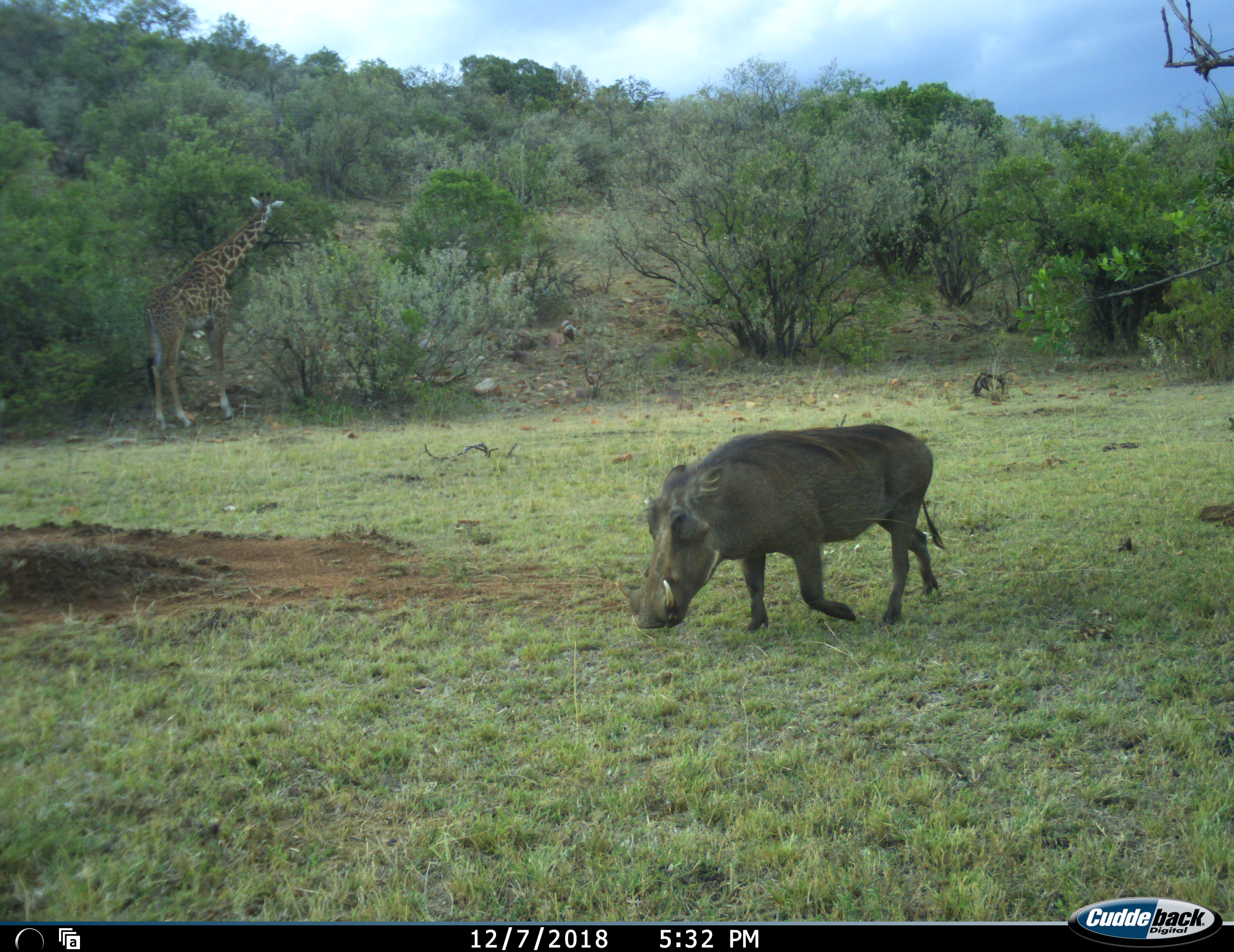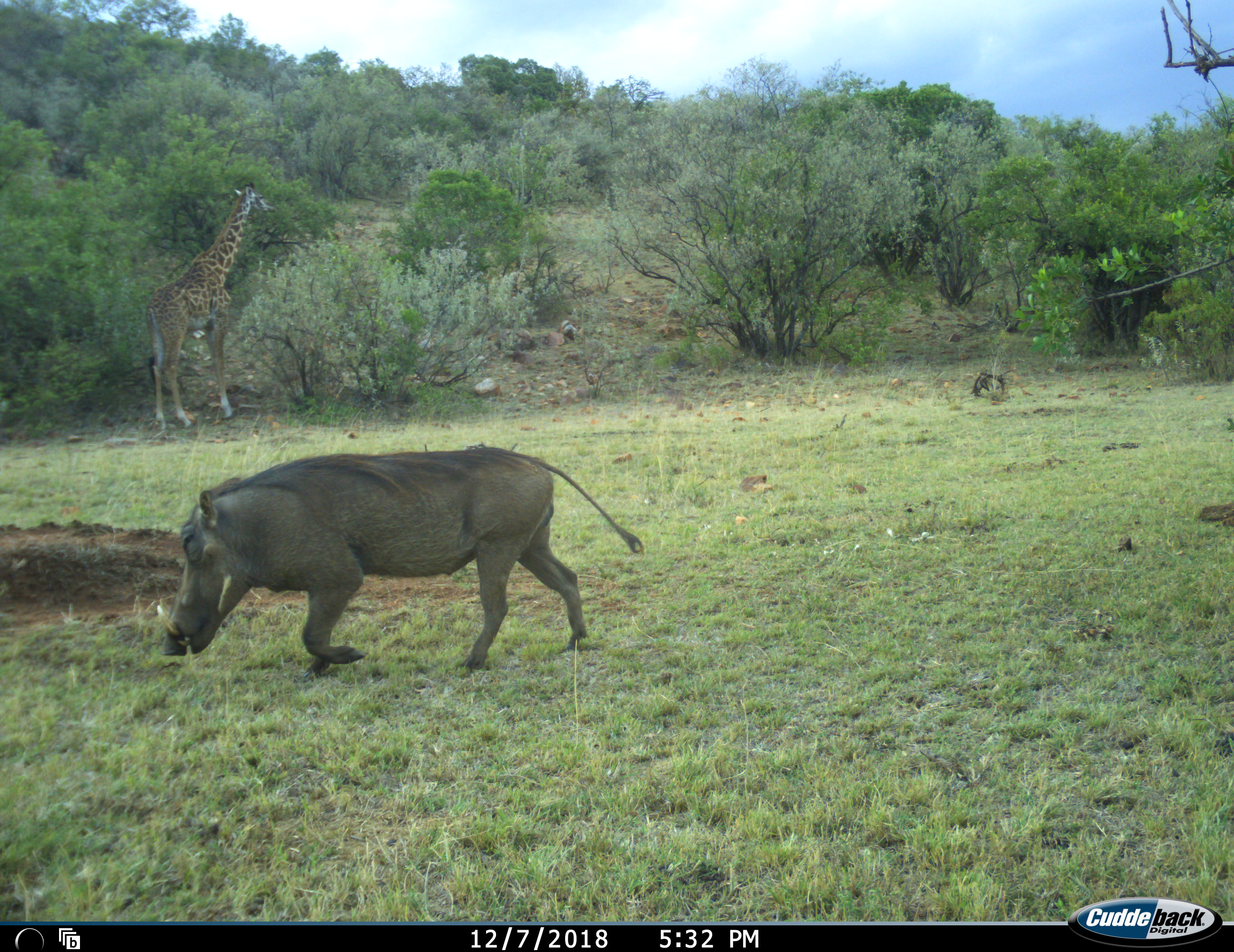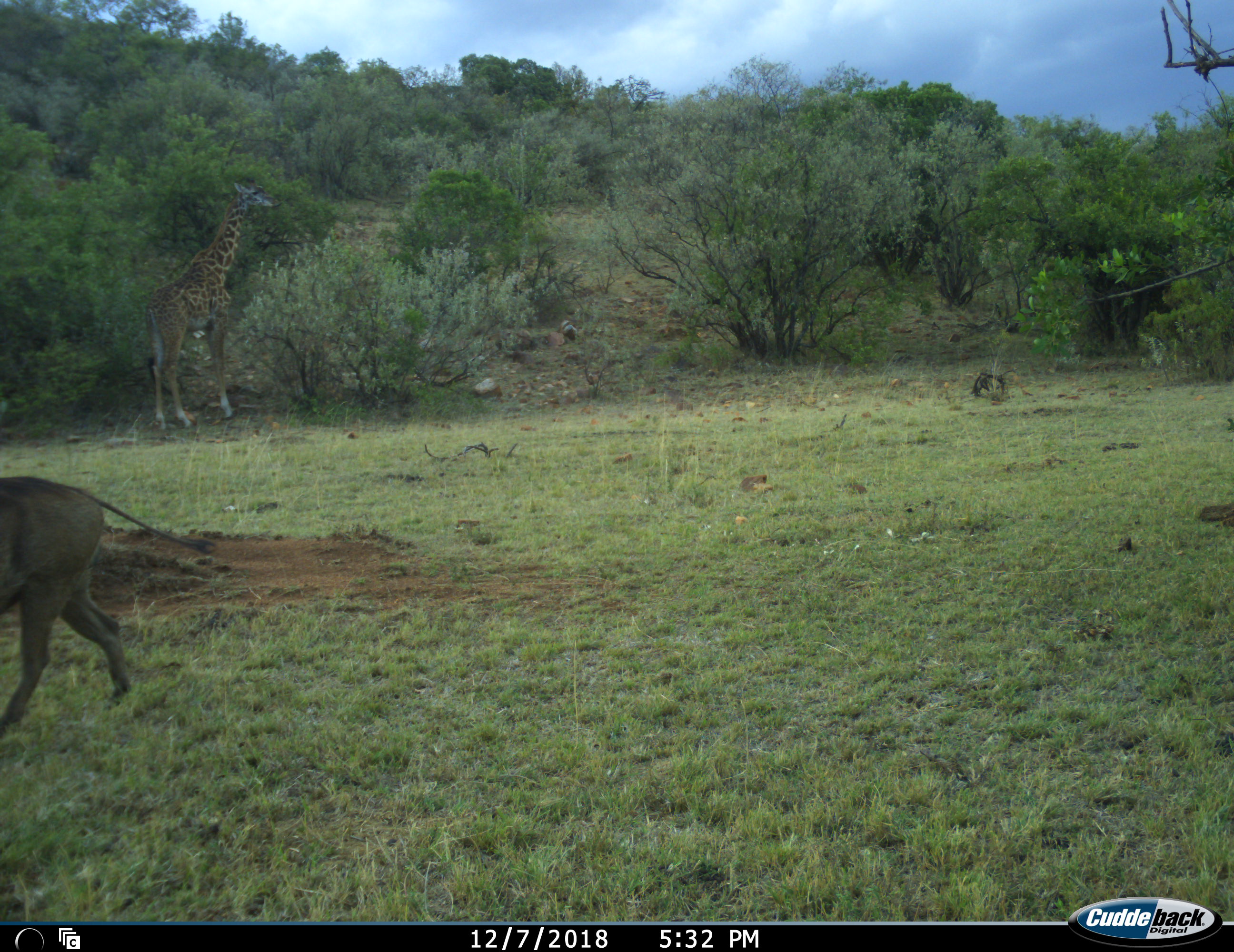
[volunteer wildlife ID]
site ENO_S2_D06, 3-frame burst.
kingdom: Animalia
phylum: Chordata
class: Mammalia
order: Artiodactyla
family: Giraffidae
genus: Giraffa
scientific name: Giraffa camelopardalis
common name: giraffe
Giraffe (Giraffa camelopardalis), count 1. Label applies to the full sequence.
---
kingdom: Animalia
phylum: Chordata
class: Mammalia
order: Artiodactyla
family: Suidae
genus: Phacochoerus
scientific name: Phacochoerus africanus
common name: warthog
Warthog (Phacochoerus africanus), count 1. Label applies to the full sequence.